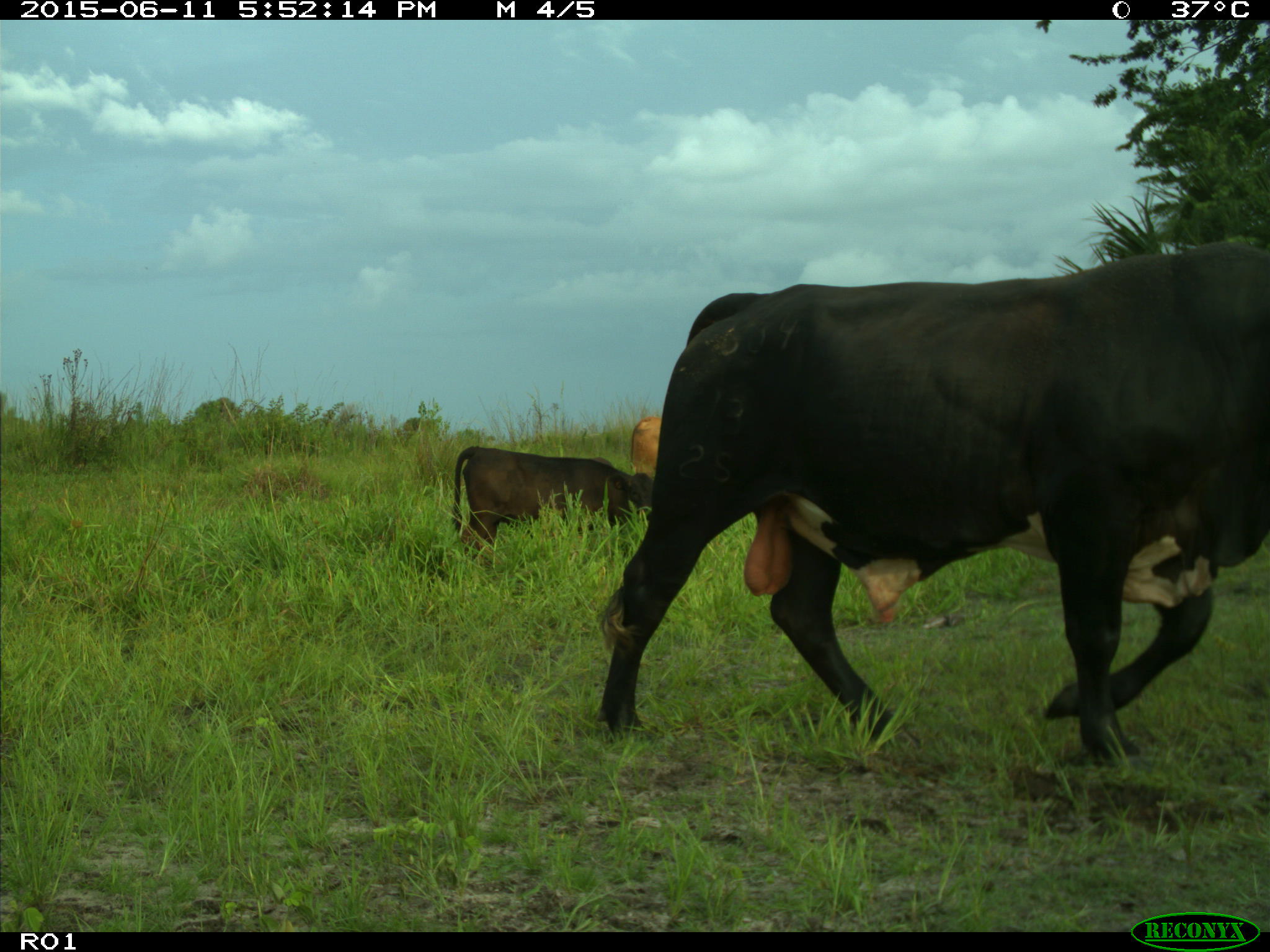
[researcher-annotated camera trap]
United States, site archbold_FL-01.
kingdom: Animalia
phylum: Chordata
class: Mammalia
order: Artiodactyla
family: Bovidae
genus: Bos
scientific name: Bos taurus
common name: domestic cow